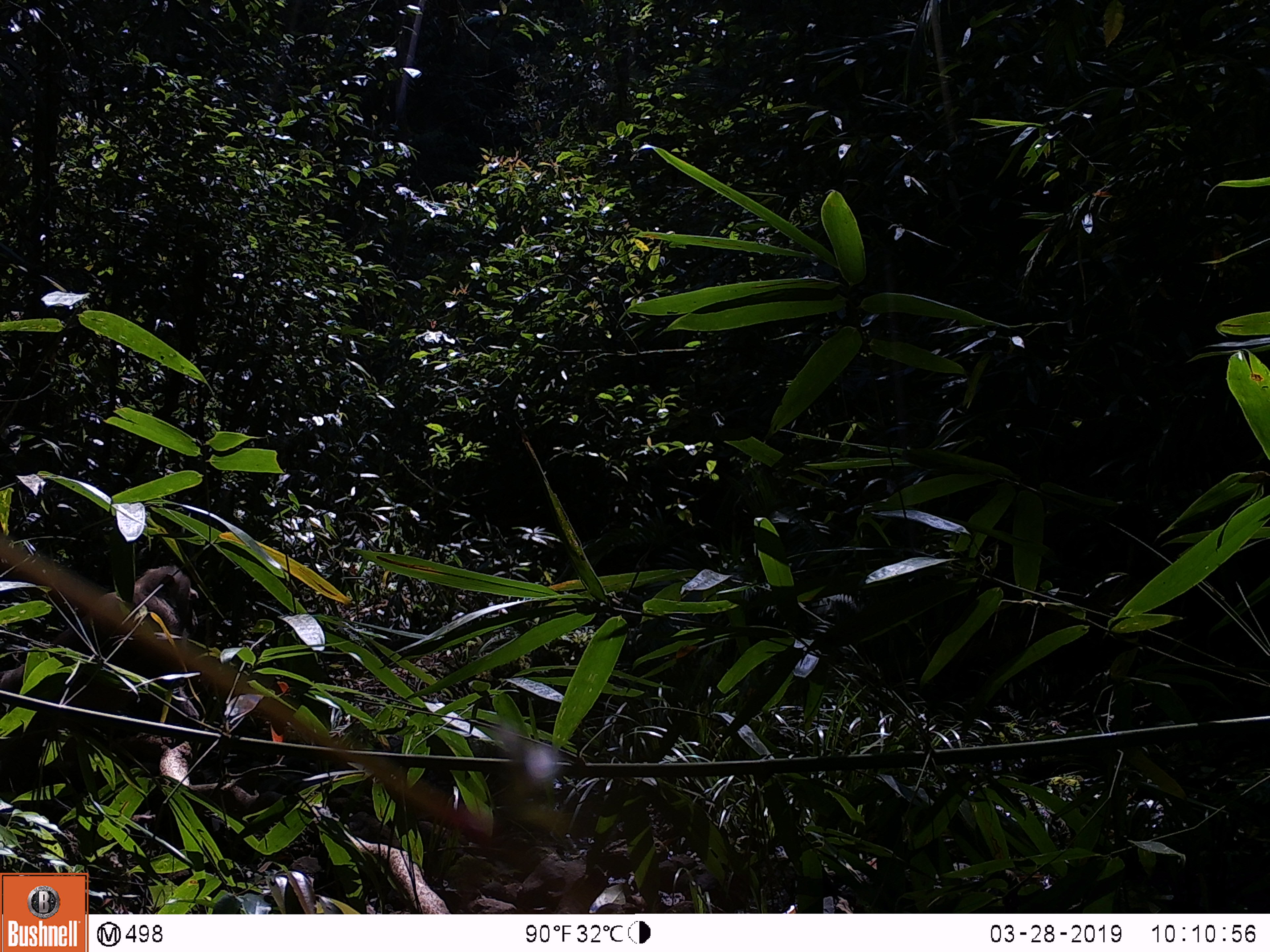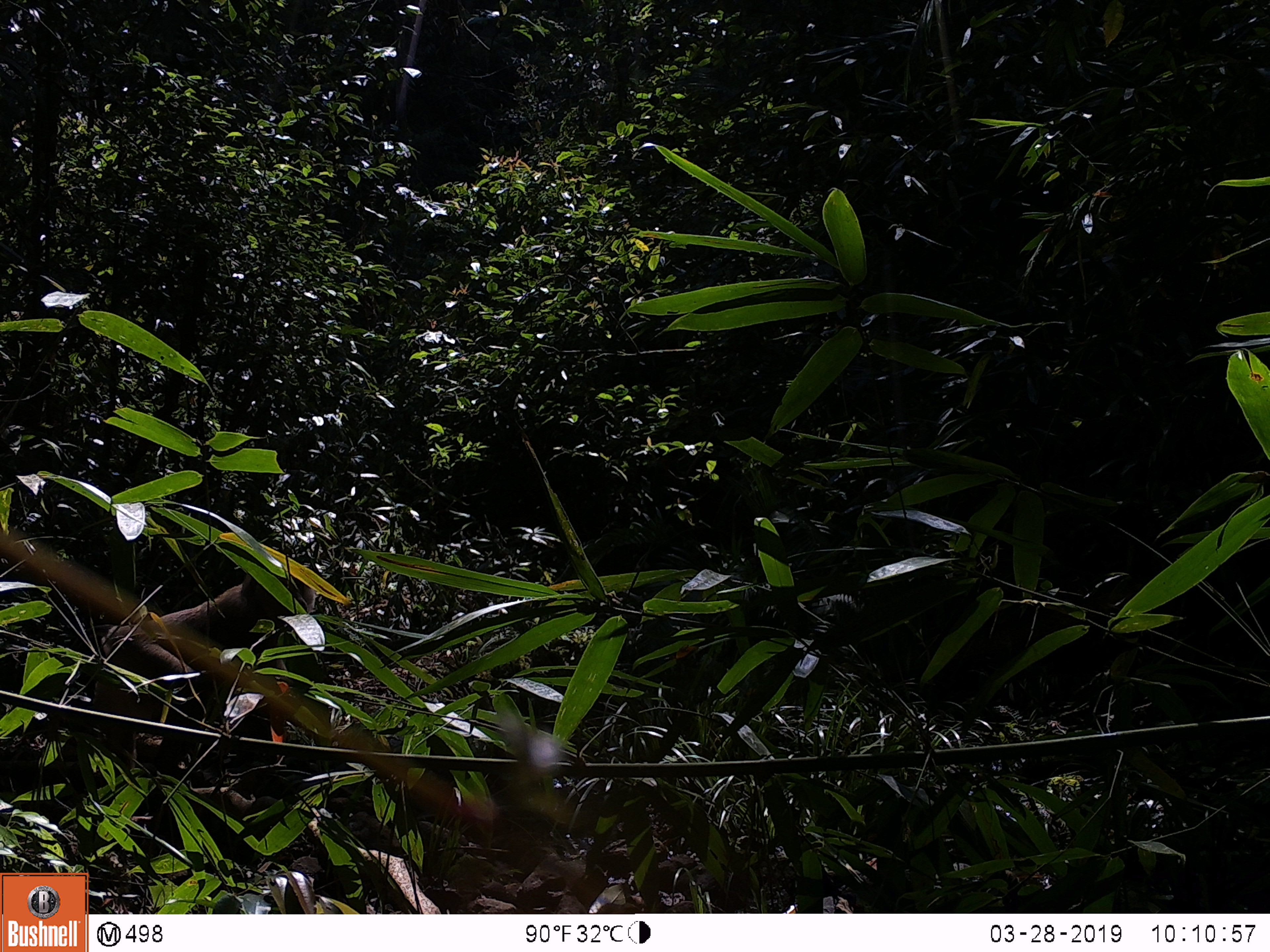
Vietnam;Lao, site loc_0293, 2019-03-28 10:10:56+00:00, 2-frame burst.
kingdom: Animalia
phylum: Chordata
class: Mammalia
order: Primates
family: Cercopithecidae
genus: Macaca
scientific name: Macaca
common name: macaque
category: unidentified macaque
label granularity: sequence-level